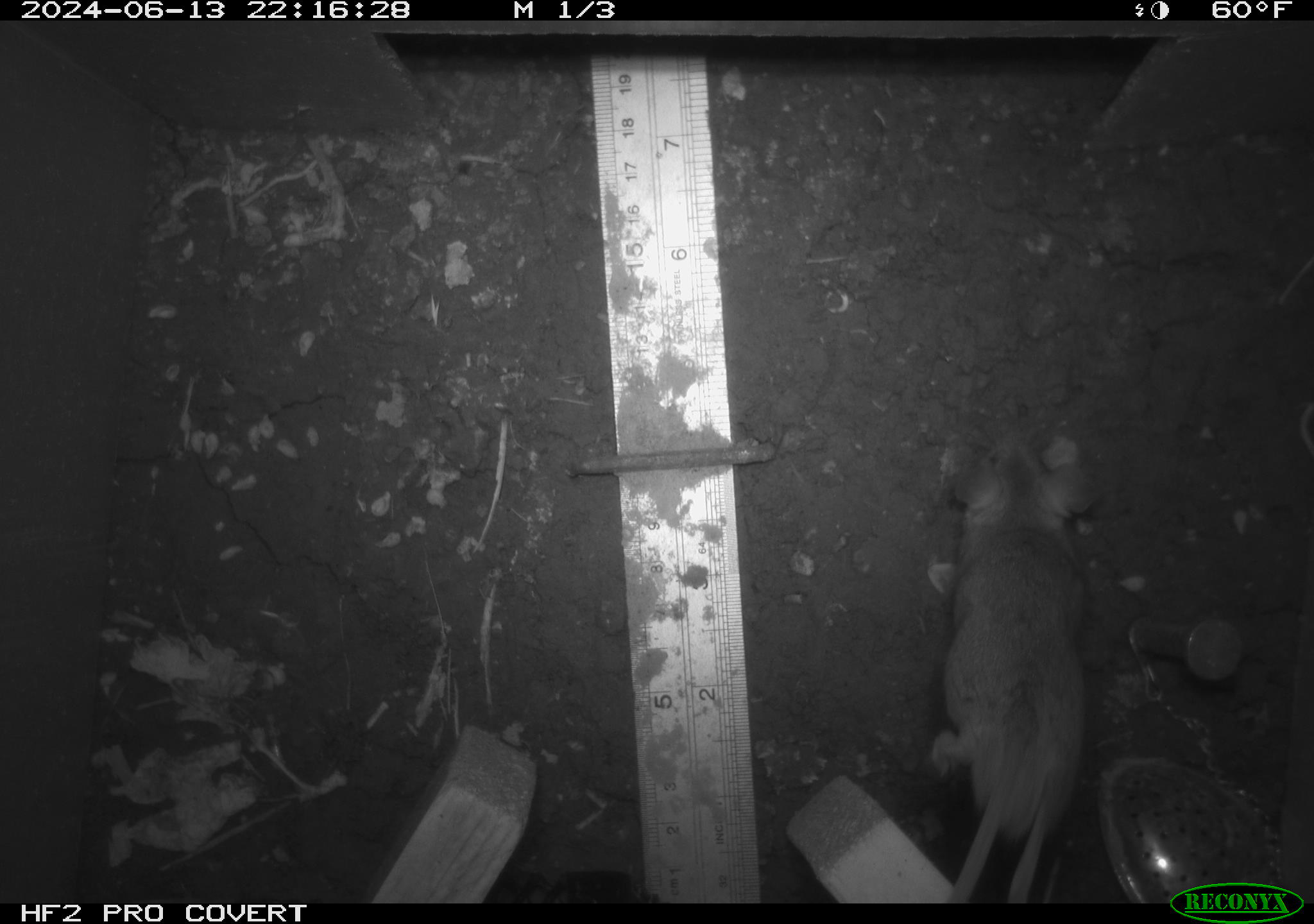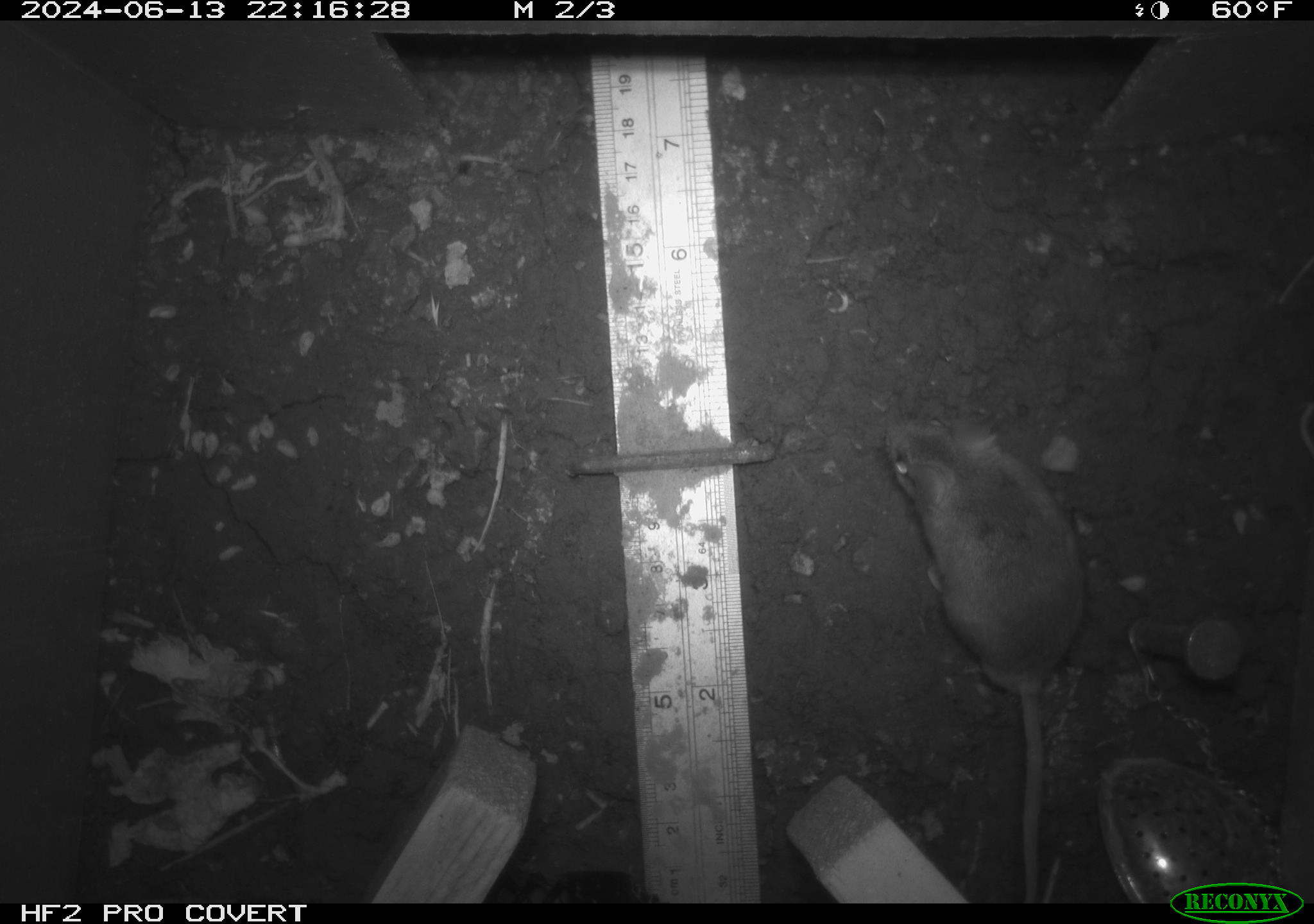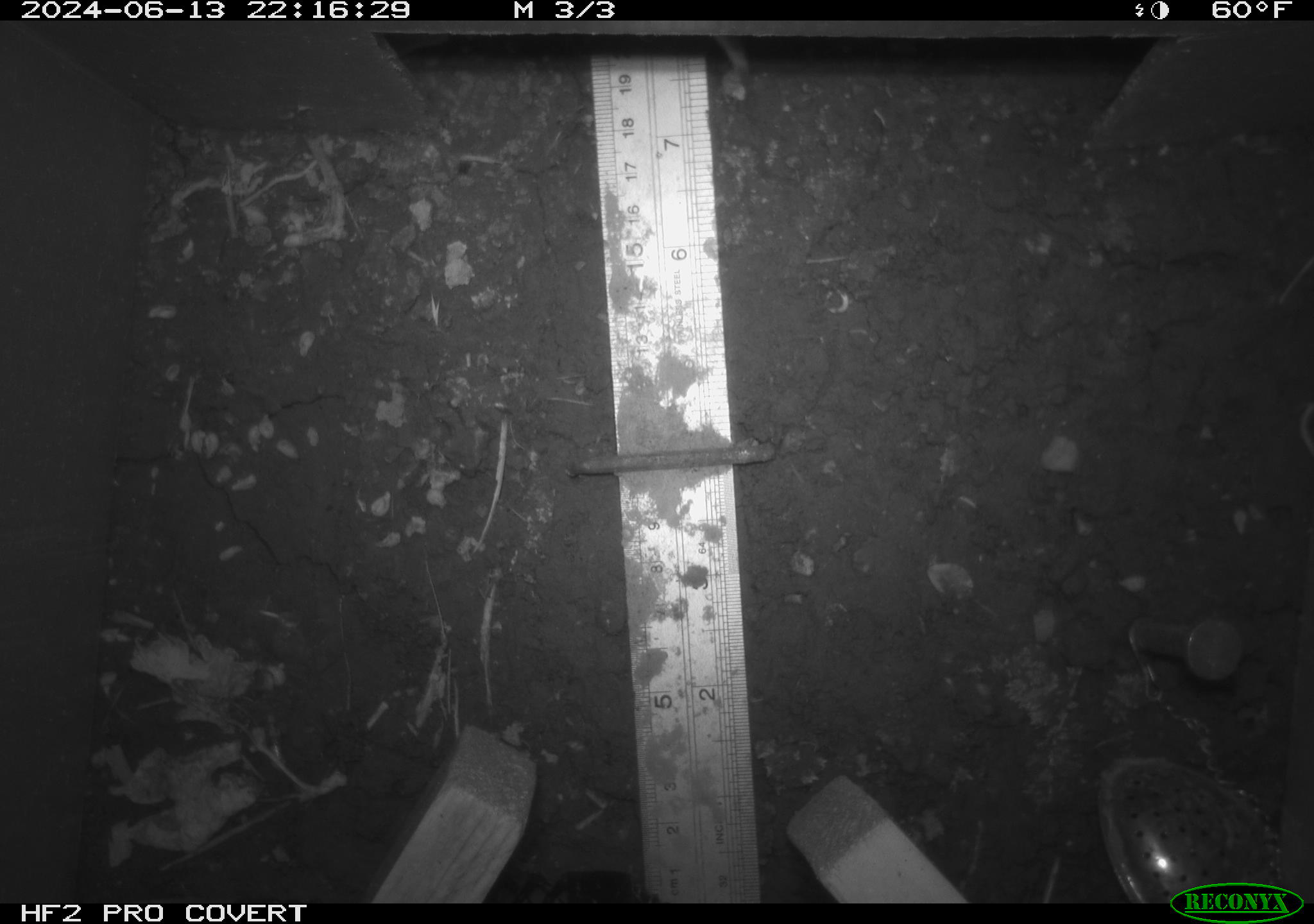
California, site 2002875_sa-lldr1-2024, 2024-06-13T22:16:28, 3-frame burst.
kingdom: Animalia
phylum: Chordata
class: Mammalia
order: Rodentia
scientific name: Rodentia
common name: rodent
Rodent (Rodentia).